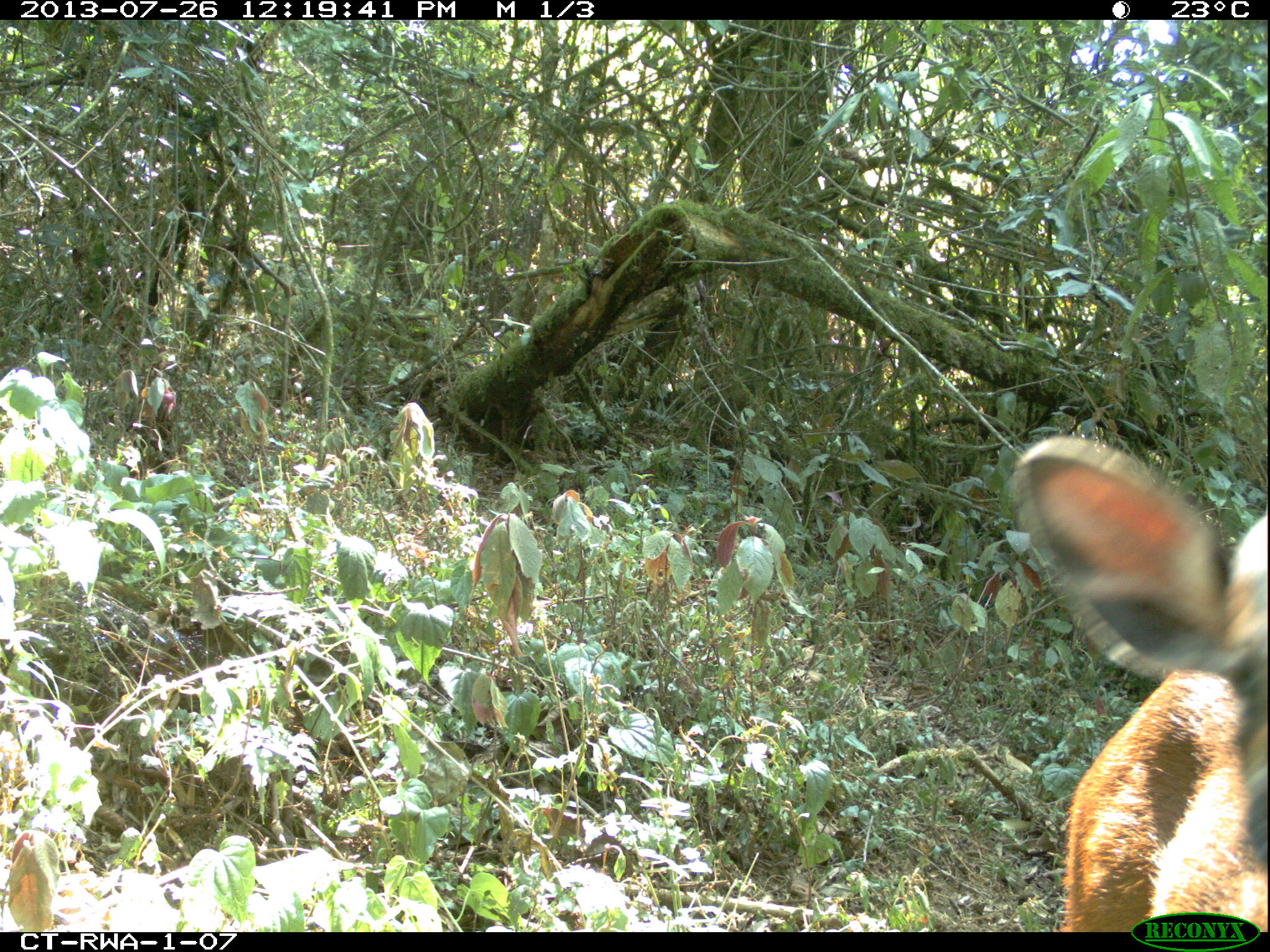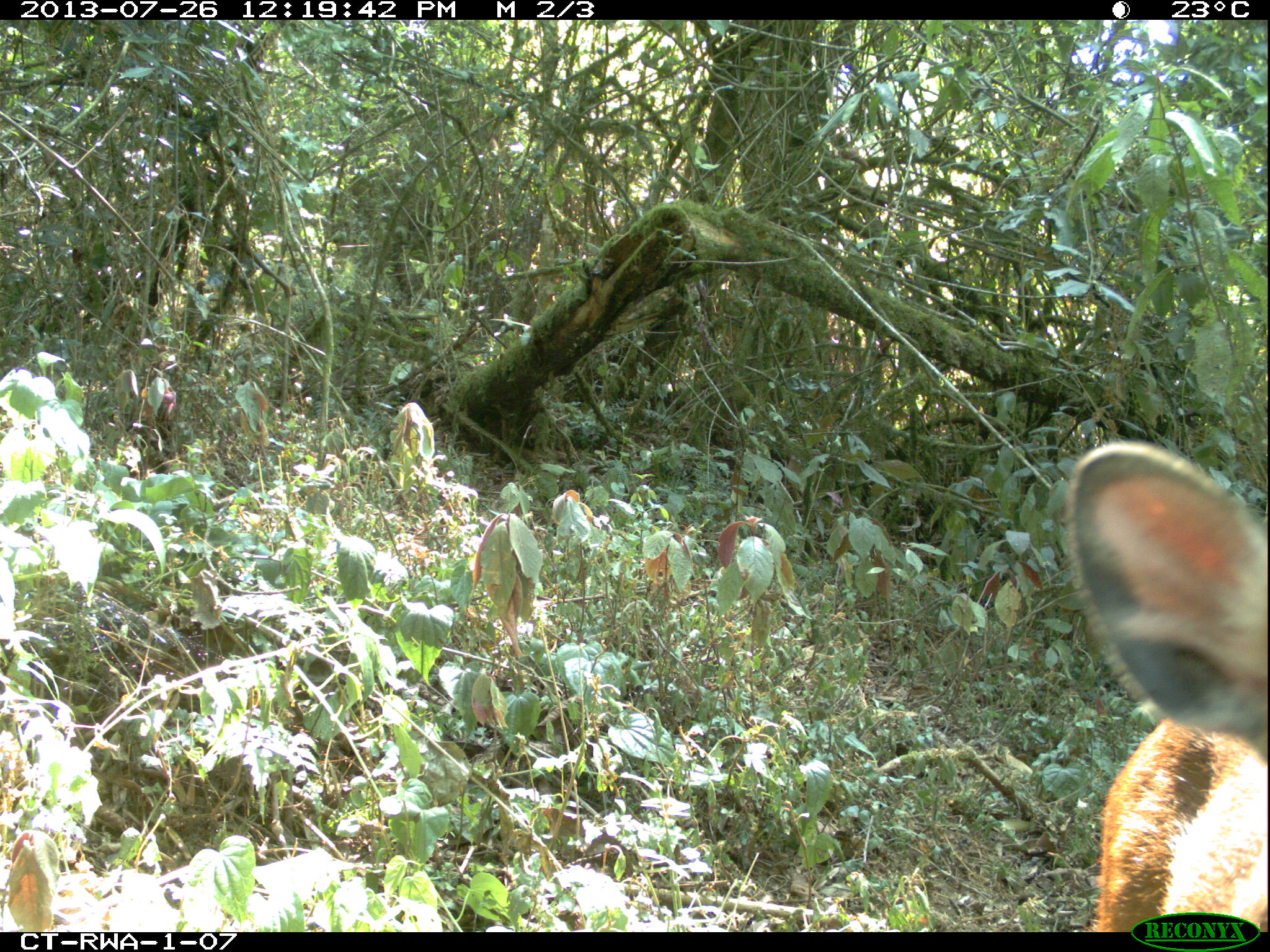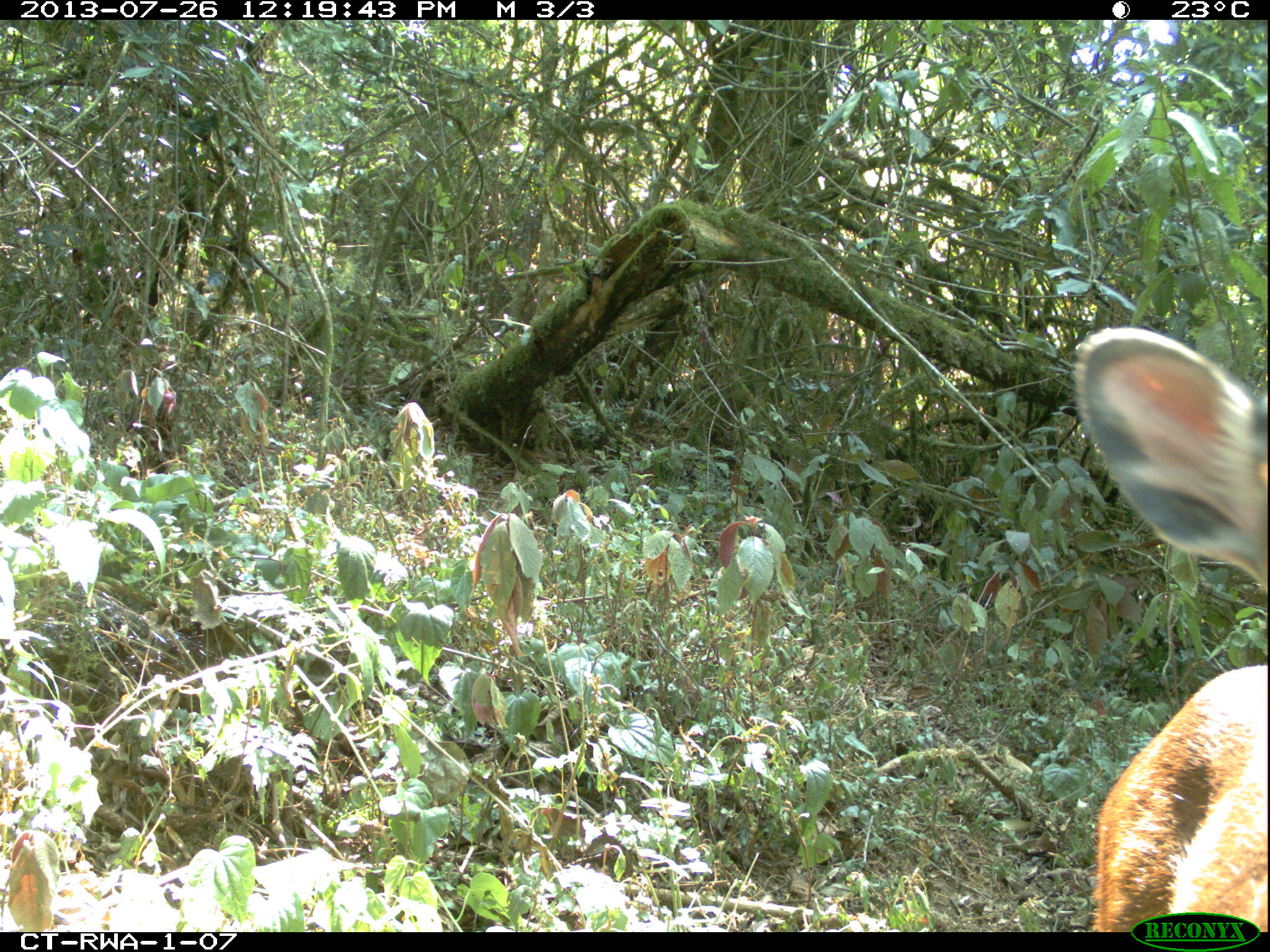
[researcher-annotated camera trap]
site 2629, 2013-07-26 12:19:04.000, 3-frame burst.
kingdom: Animalia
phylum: Chordata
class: Mammalia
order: Artiodactyla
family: Bovidae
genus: Cephalophus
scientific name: Cephalophus nigrifrons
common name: black-fronted duiker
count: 1